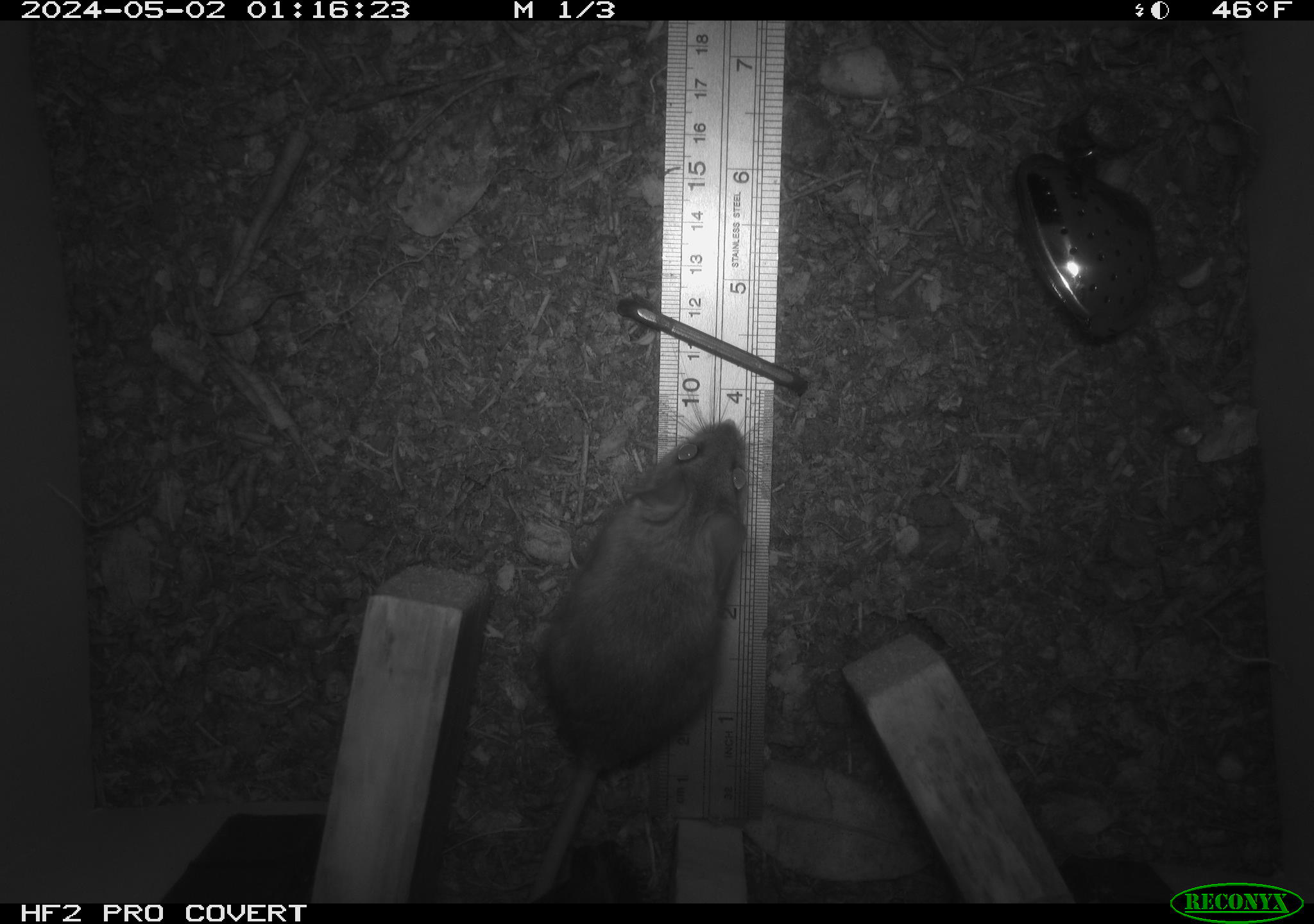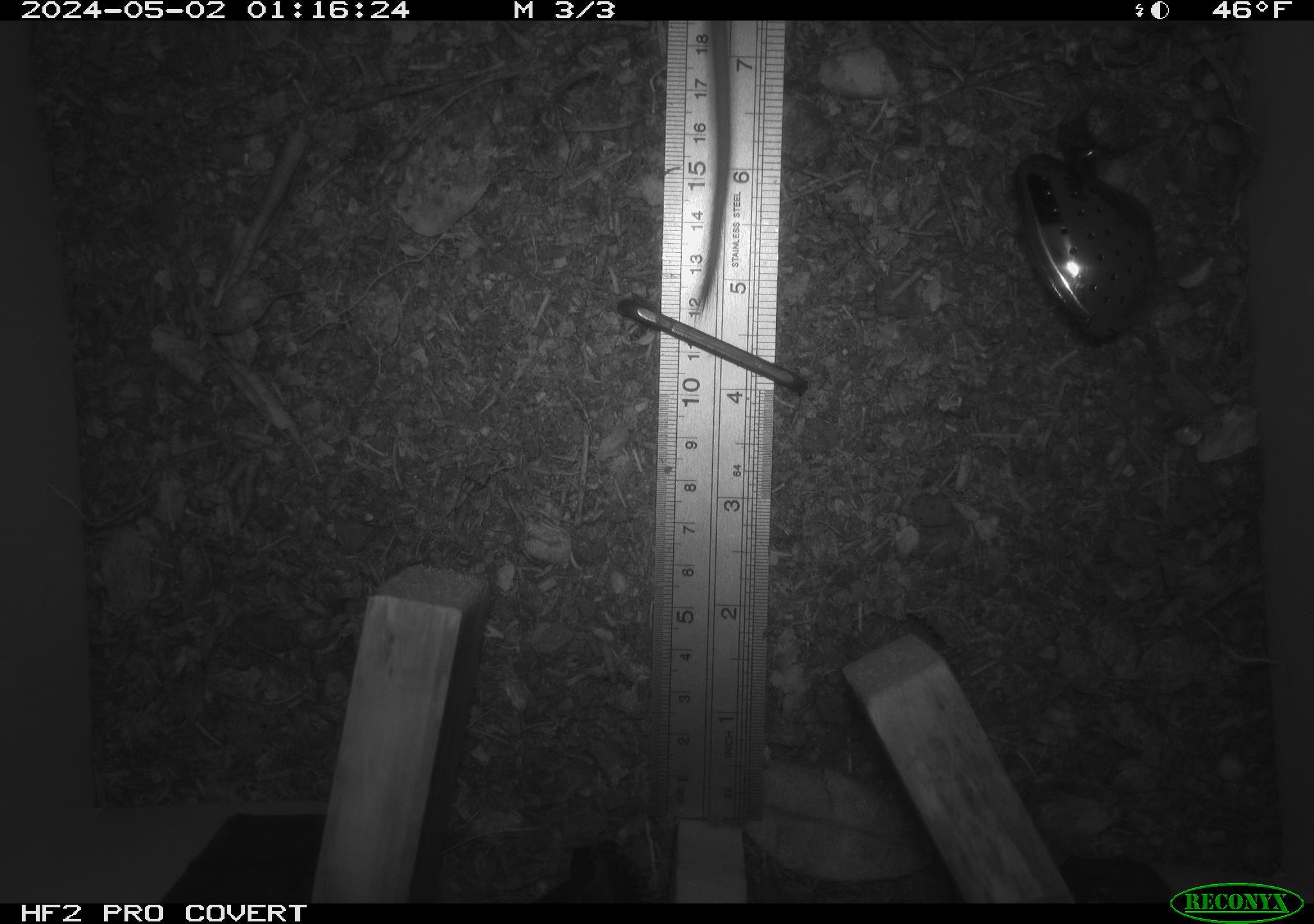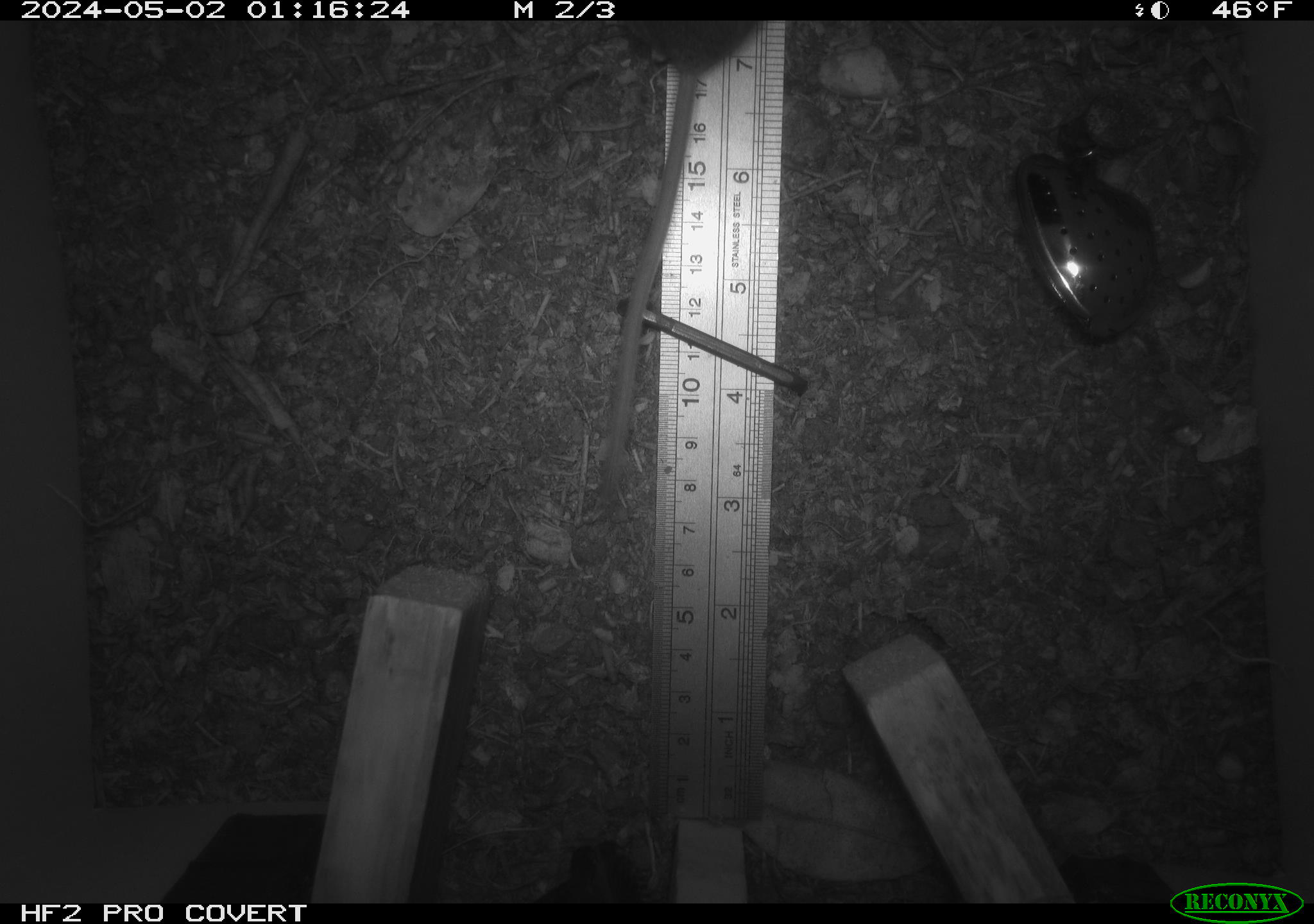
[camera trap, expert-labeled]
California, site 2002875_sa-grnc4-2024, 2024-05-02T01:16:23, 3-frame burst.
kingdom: Animalia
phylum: Chordata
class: Mammalia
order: Rodentia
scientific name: Rodentia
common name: rodent